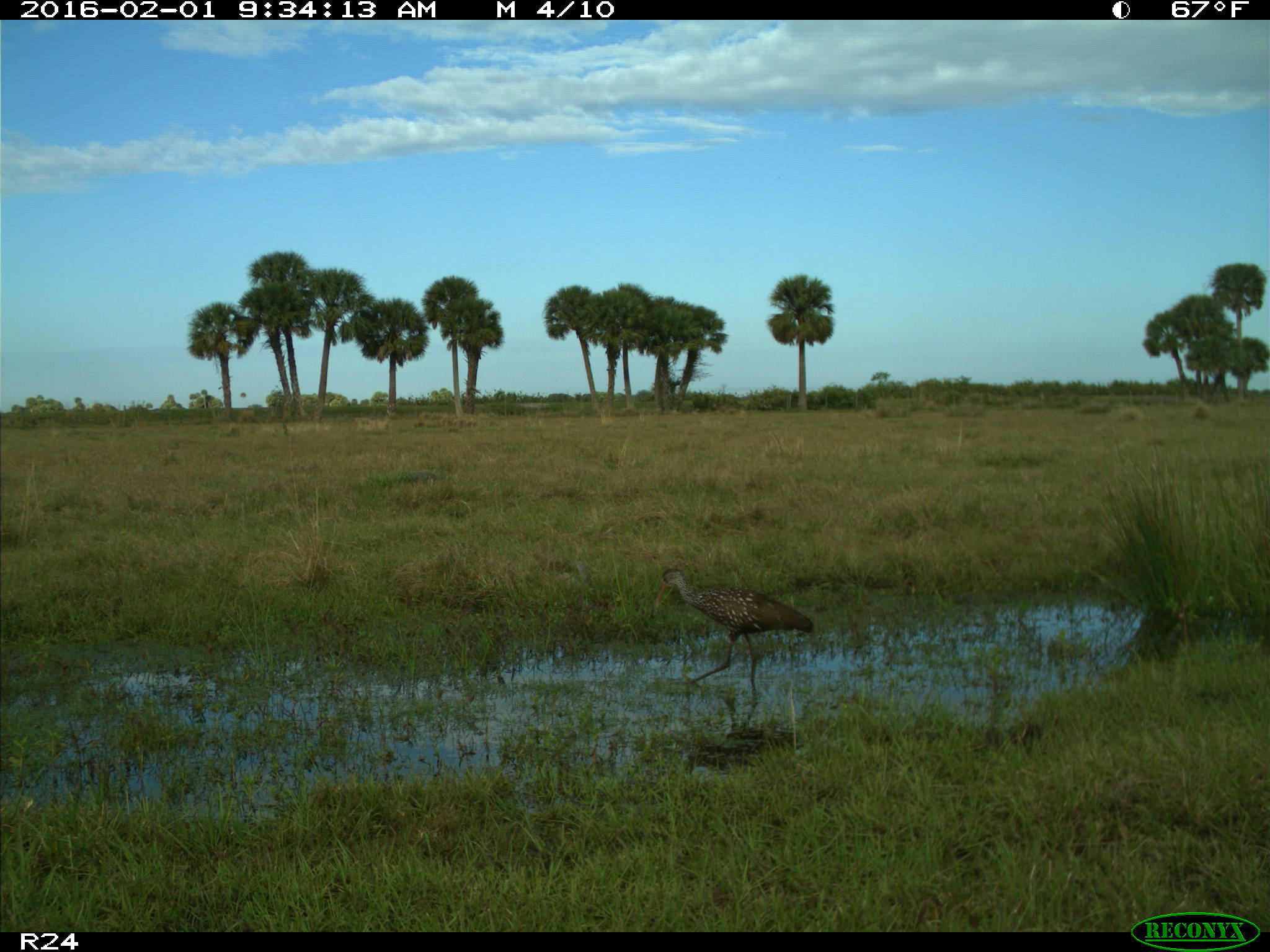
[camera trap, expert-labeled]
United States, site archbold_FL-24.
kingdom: Animalia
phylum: Chordata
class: Aves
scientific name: Aves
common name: birds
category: unidentified bird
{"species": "unidentified bird (birds) (Aves)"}